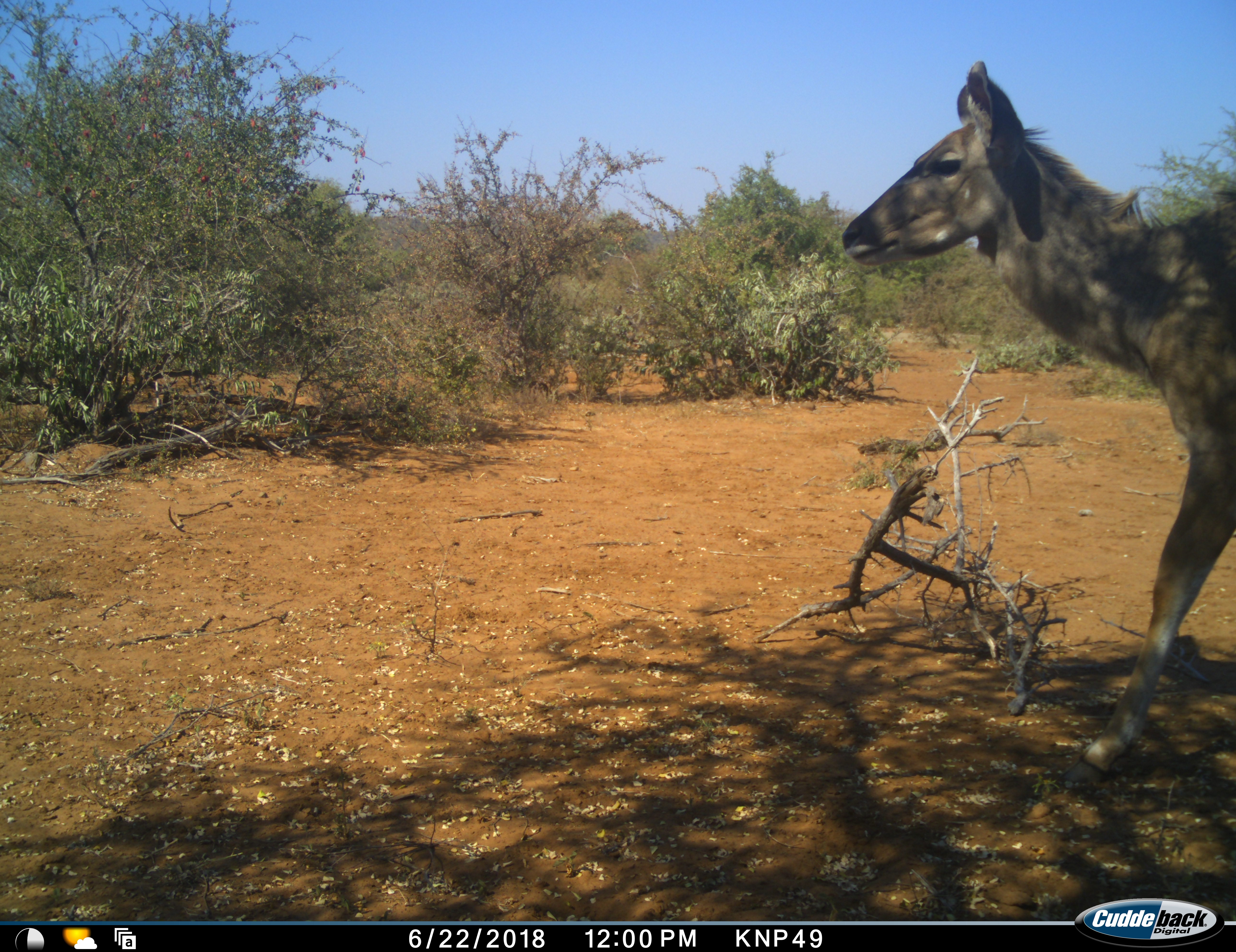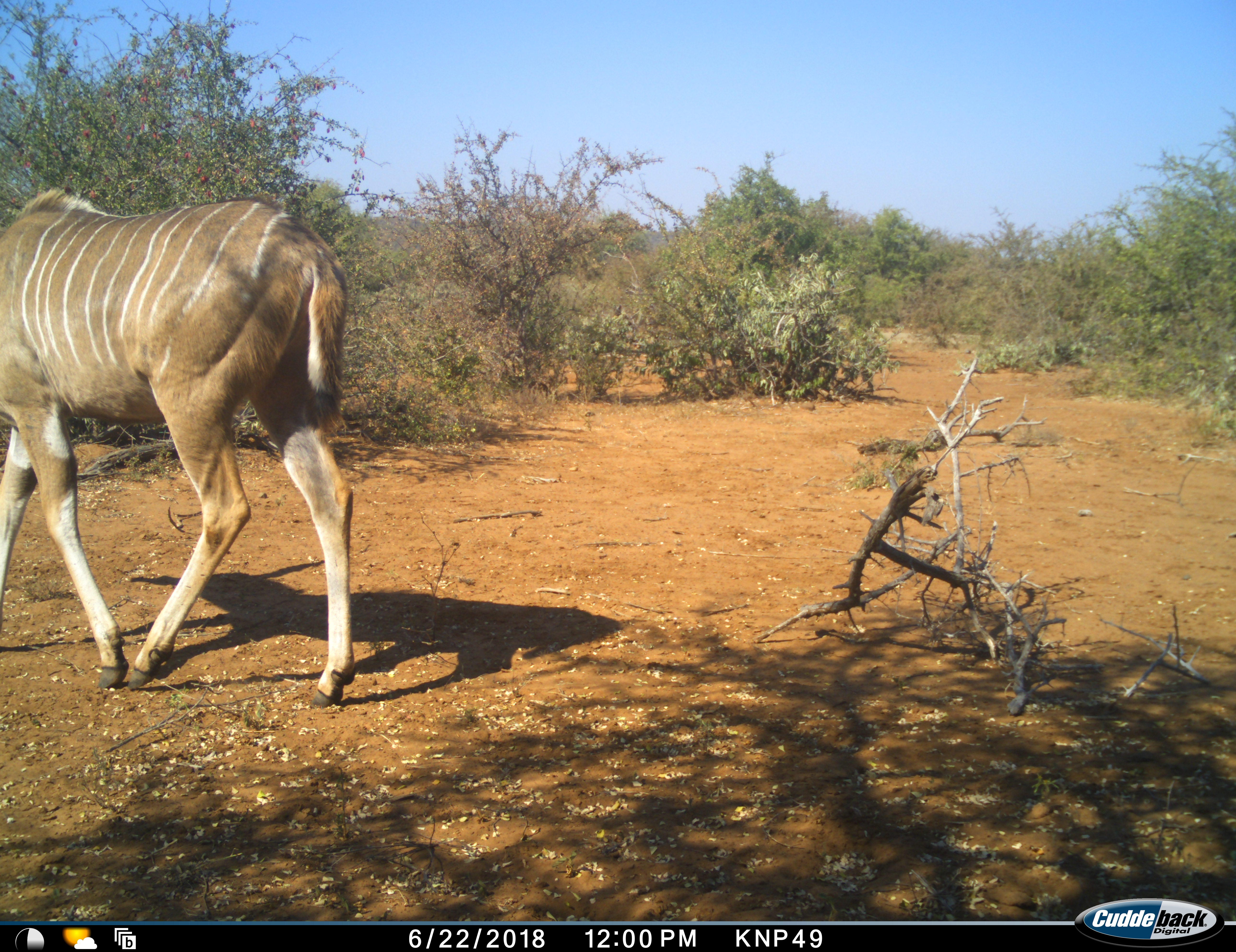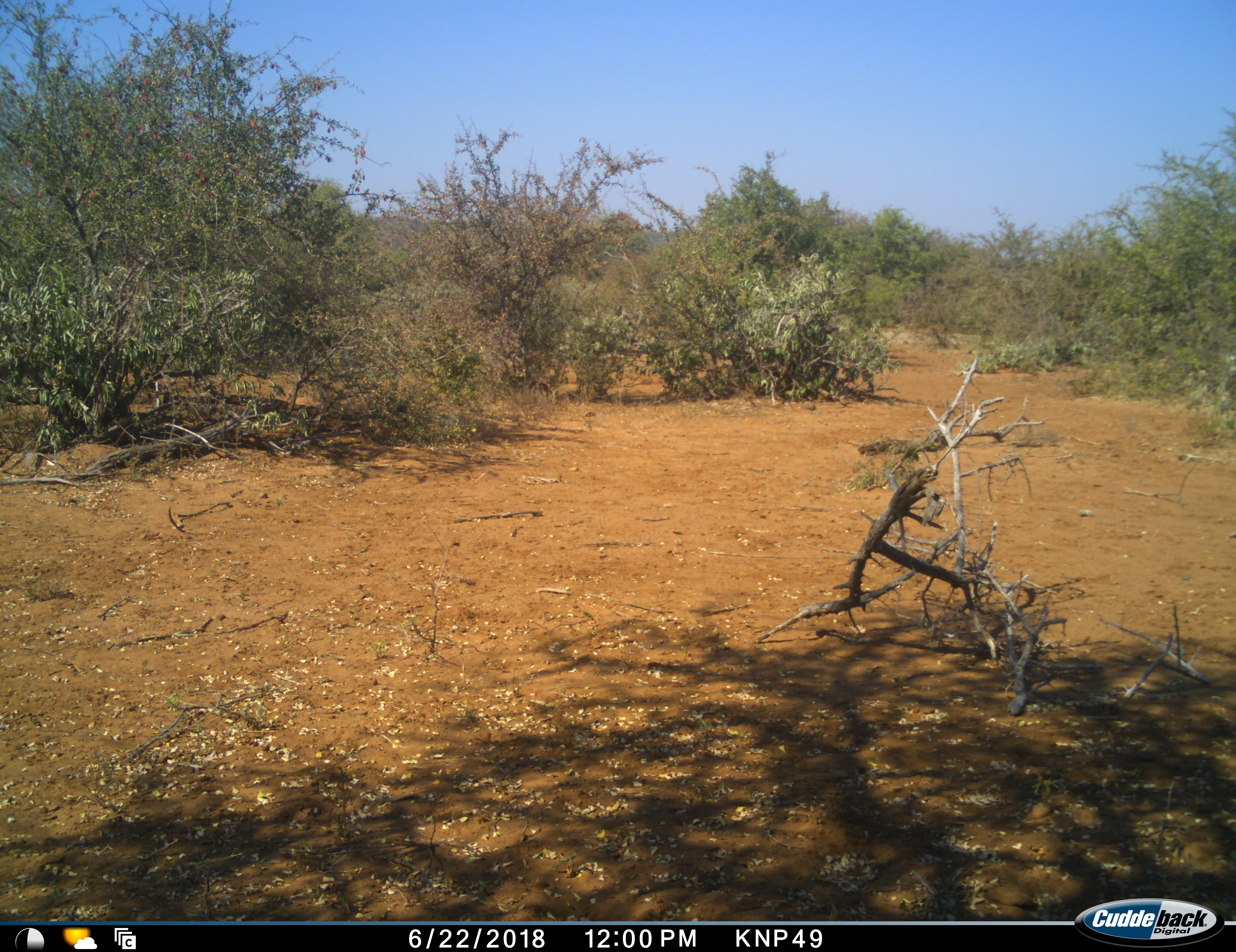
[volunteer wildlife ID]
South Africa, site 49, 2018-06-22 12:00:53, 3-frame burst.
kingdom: Animalia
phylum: Chordata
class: Mammalia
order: Artiodactyla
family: Bovidae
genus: Tragelaphus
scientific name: Tragelaphus strepsiceros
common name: greater kudu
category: kudu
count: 1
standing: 0%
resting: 0%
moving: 100%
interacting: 0%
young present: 0%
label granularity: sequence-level